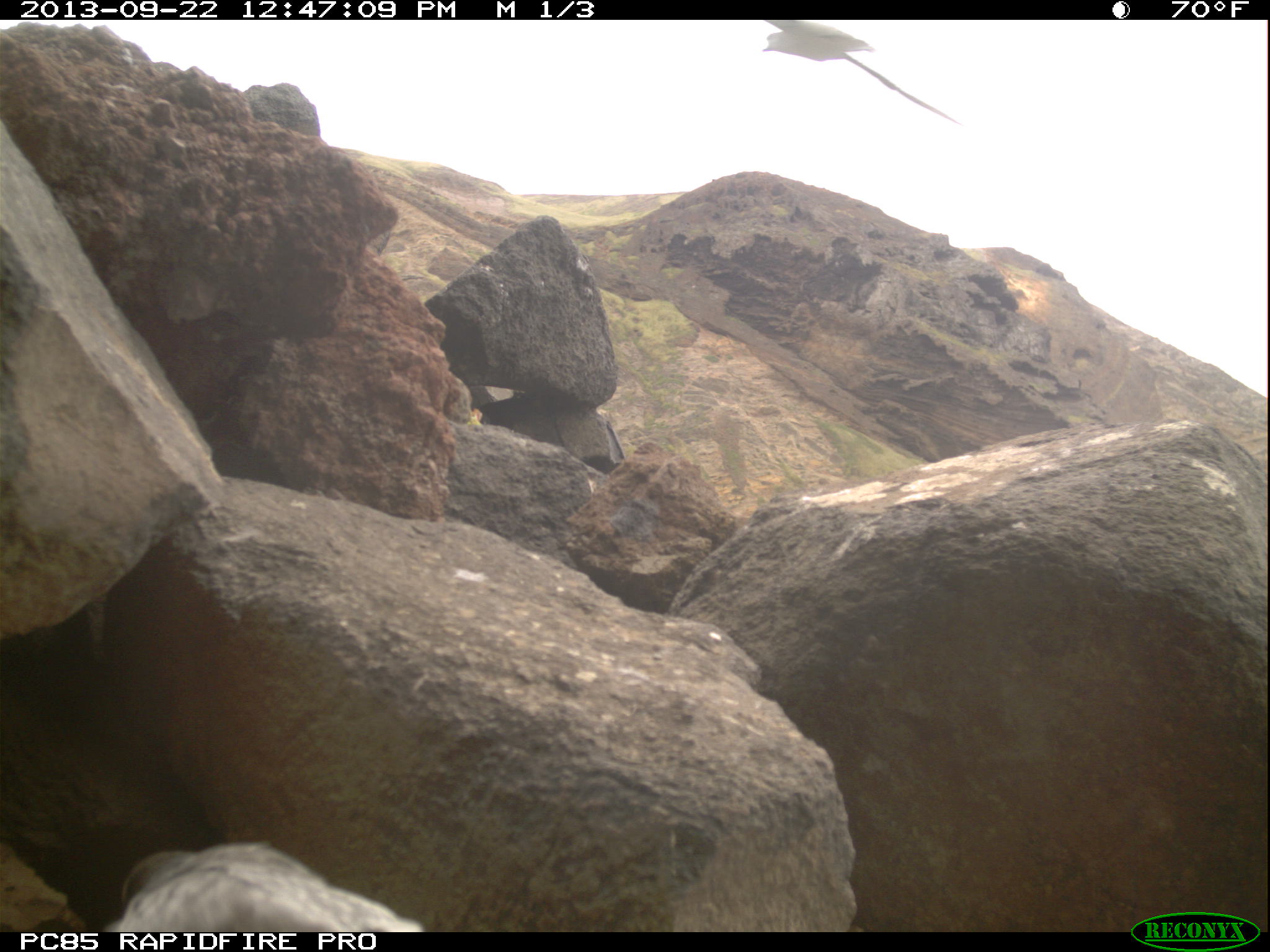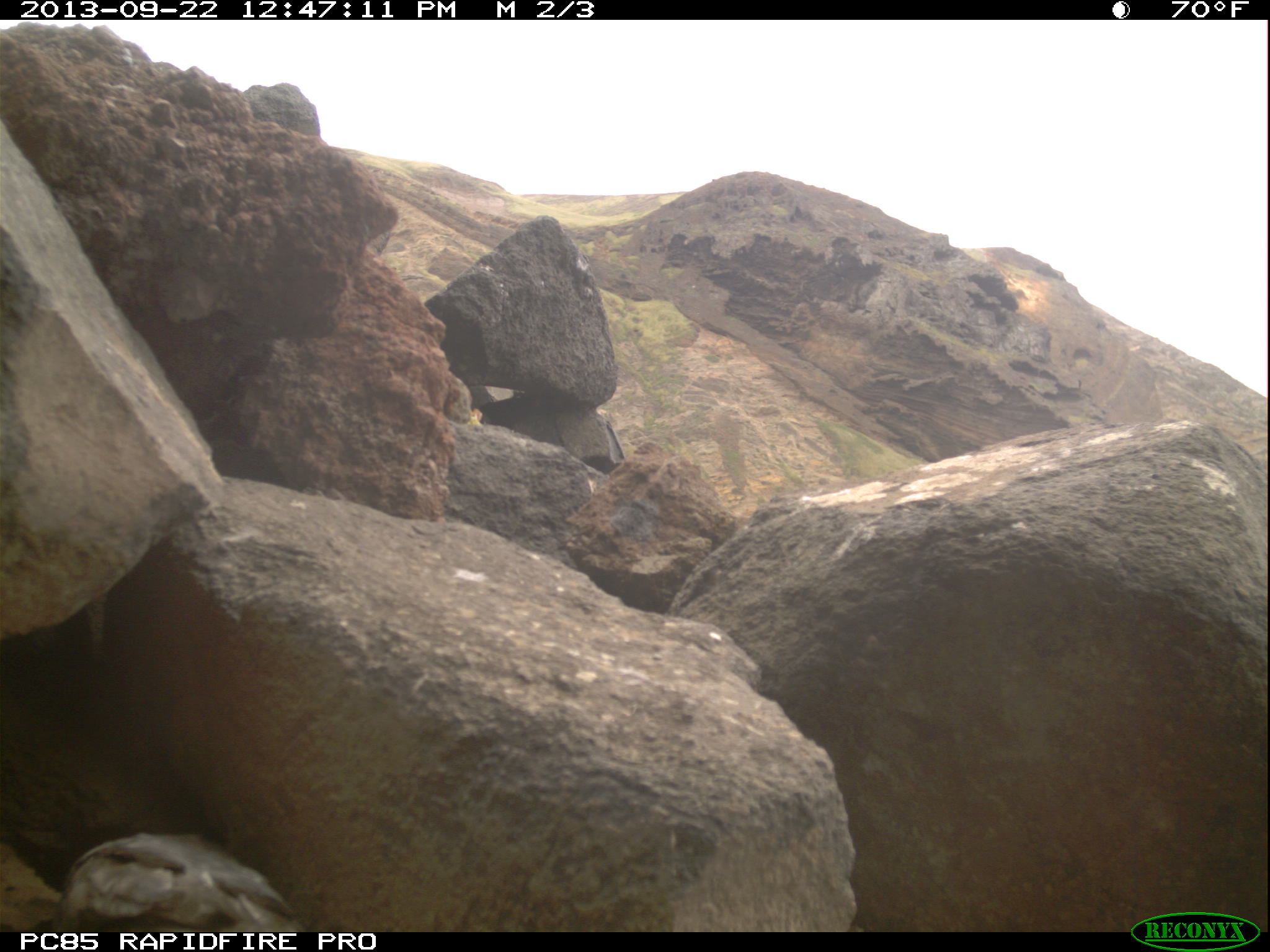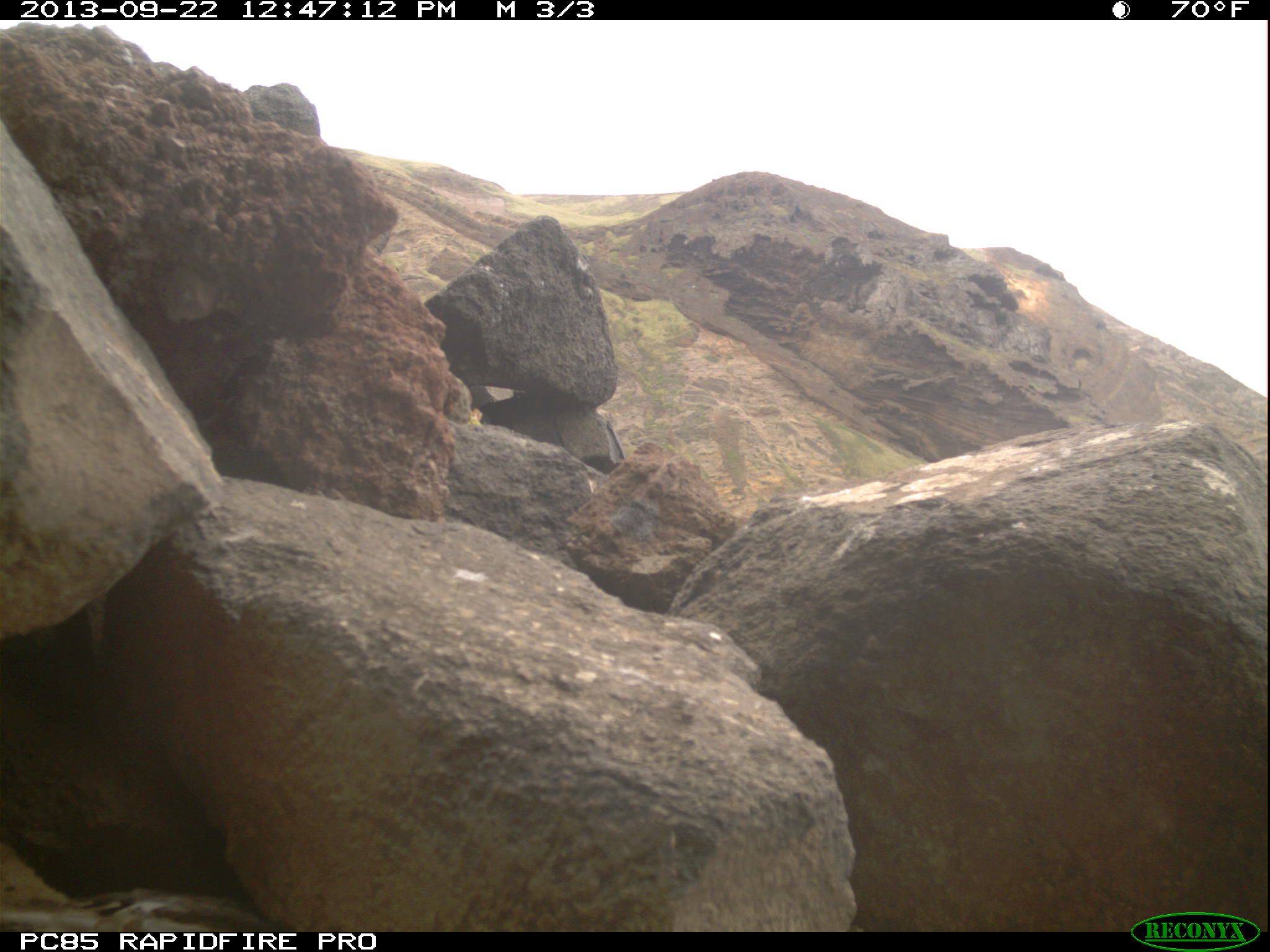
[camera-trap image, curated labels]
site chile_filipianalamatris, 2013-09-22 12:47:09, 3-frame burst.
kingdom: Animalia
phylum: Chordata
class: Aves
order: Procellariiformes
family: Procellariidae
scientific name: Procellariidae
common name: petrel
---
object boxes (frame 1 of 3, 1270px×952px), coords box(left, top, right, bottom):
petrel: box(88, 841, 432, 933); box(750, 17, 961, 131)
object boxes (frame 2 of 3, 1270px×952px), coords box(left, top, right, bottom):
petrel: box(12, 831, 306, 933)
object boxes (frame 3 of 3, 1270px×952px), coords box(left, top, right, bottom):
petrel: box(0, 833, 264, 933)